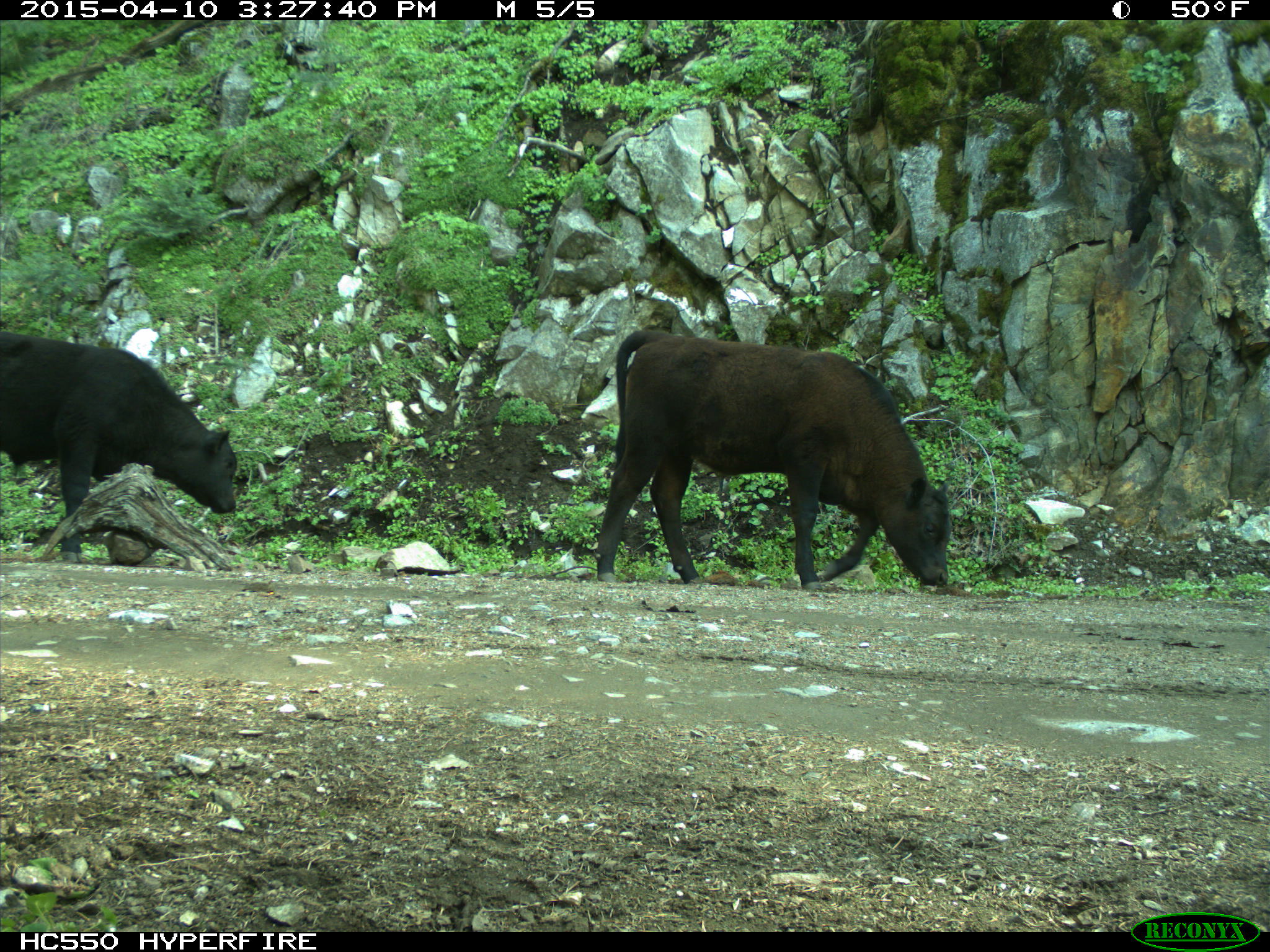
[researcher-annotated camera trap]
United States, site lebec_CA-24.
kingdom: Animalia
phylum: Chordata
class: Mammalia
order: Artiodactyla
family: Bovidae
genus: Bos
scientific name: Bos taurus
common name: domestic cow